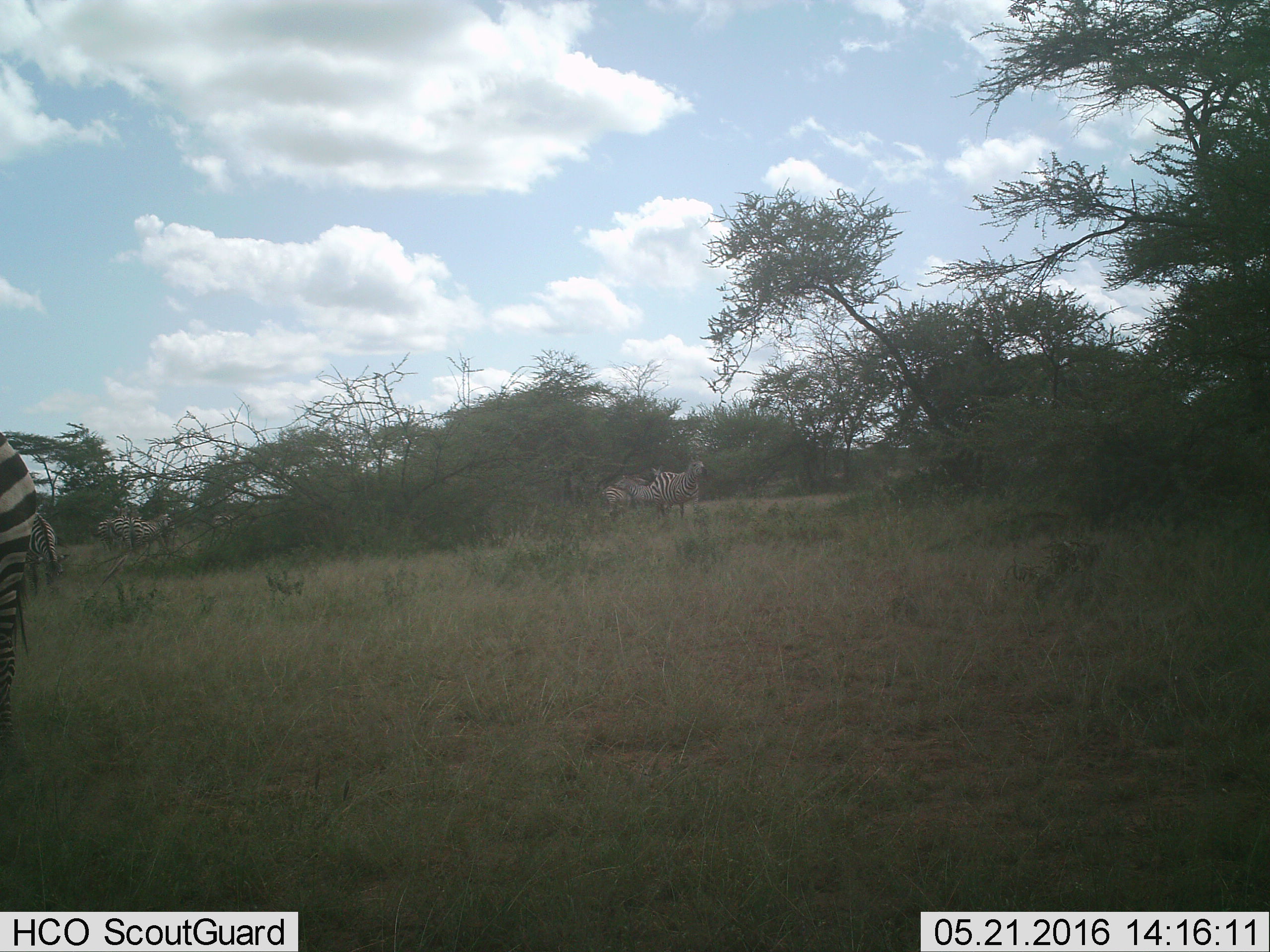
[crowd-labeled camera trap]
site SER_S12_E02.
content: unidentified animal